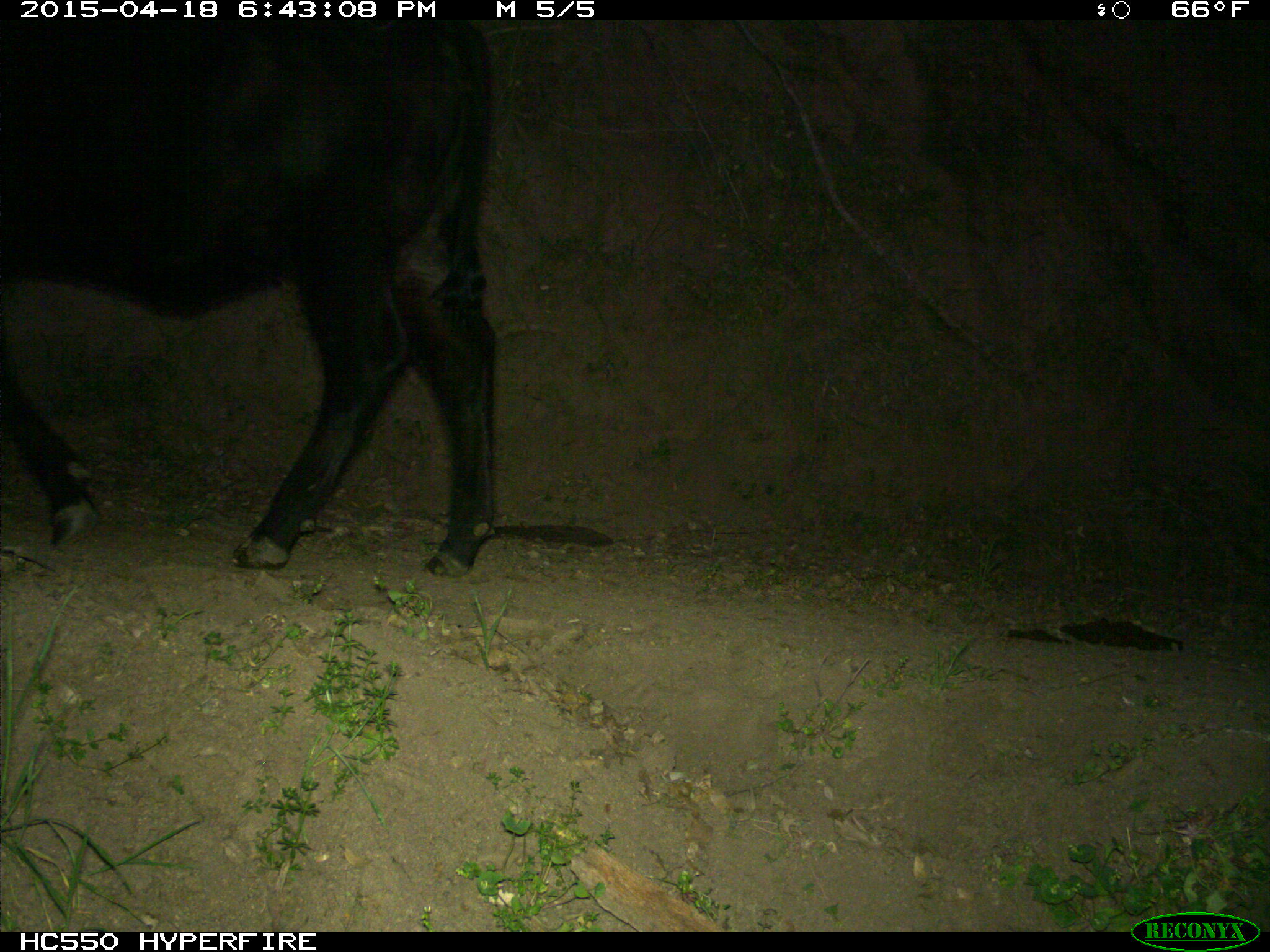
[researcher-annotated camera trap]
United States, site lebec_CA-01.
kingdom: Animalia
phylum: Chordata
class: Mammalia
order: Artiodactyla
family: Bovidae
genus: Bos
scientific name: Bos taurus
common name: domestic cow